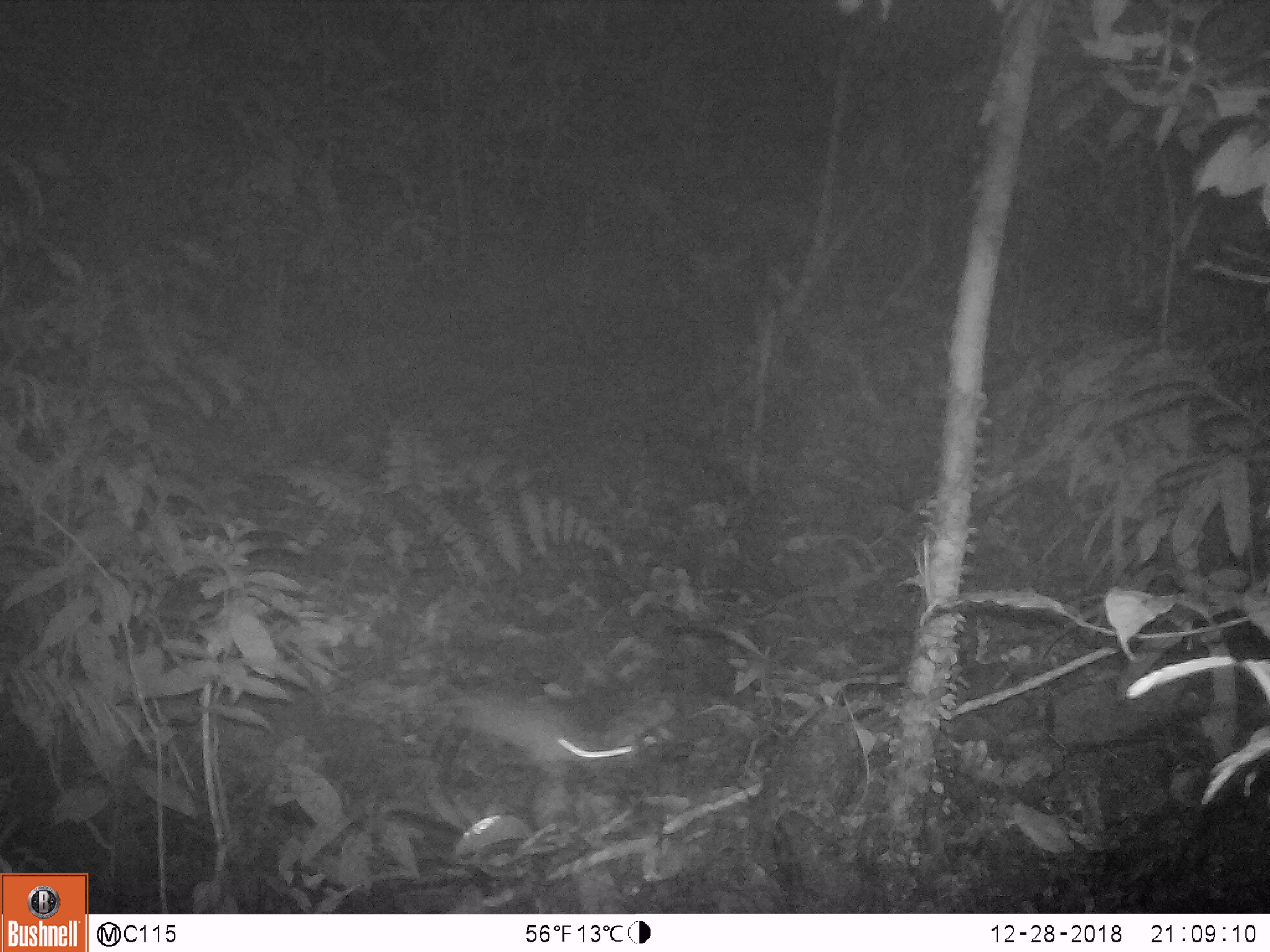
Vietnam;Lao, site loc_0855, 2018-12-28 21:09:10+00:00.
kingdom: Animalia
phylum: Chordata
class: Mammalia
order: Rodentia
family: Muridae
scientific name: Muridae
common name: old-world mice and rats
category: unidentified murid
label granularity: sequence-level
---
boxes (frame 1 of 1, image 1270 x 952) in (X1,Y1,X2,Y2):
unidentified murid: (437,686,678,782)